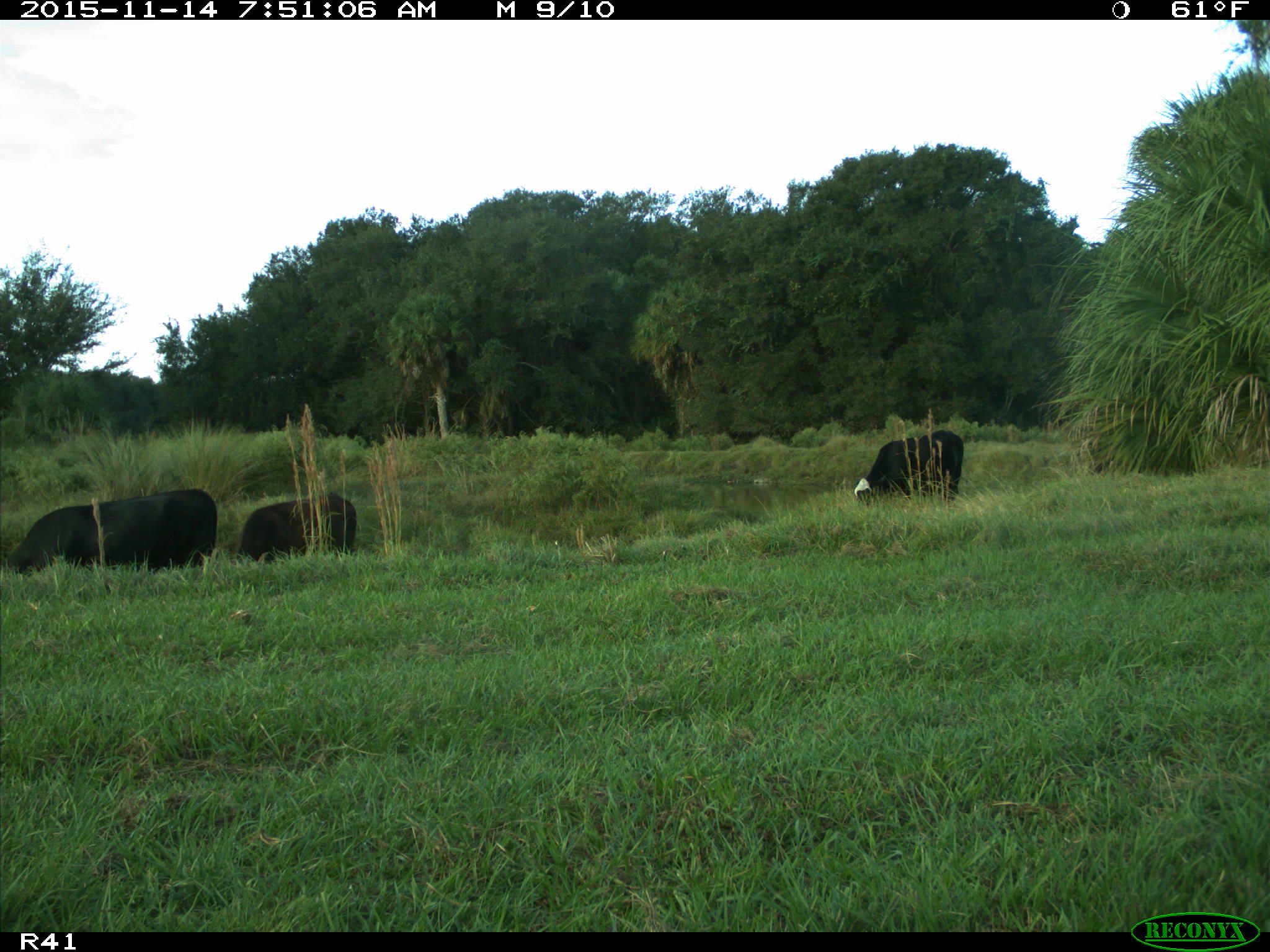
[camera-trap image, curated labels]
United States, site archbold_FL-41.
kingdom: Animalia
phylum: Chordata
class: Mammalia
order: Artiodactyla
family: Bovidae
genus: Bos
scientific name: Bos taurus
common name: domestic cow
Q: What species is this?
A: Bos taurus (domestic cow).